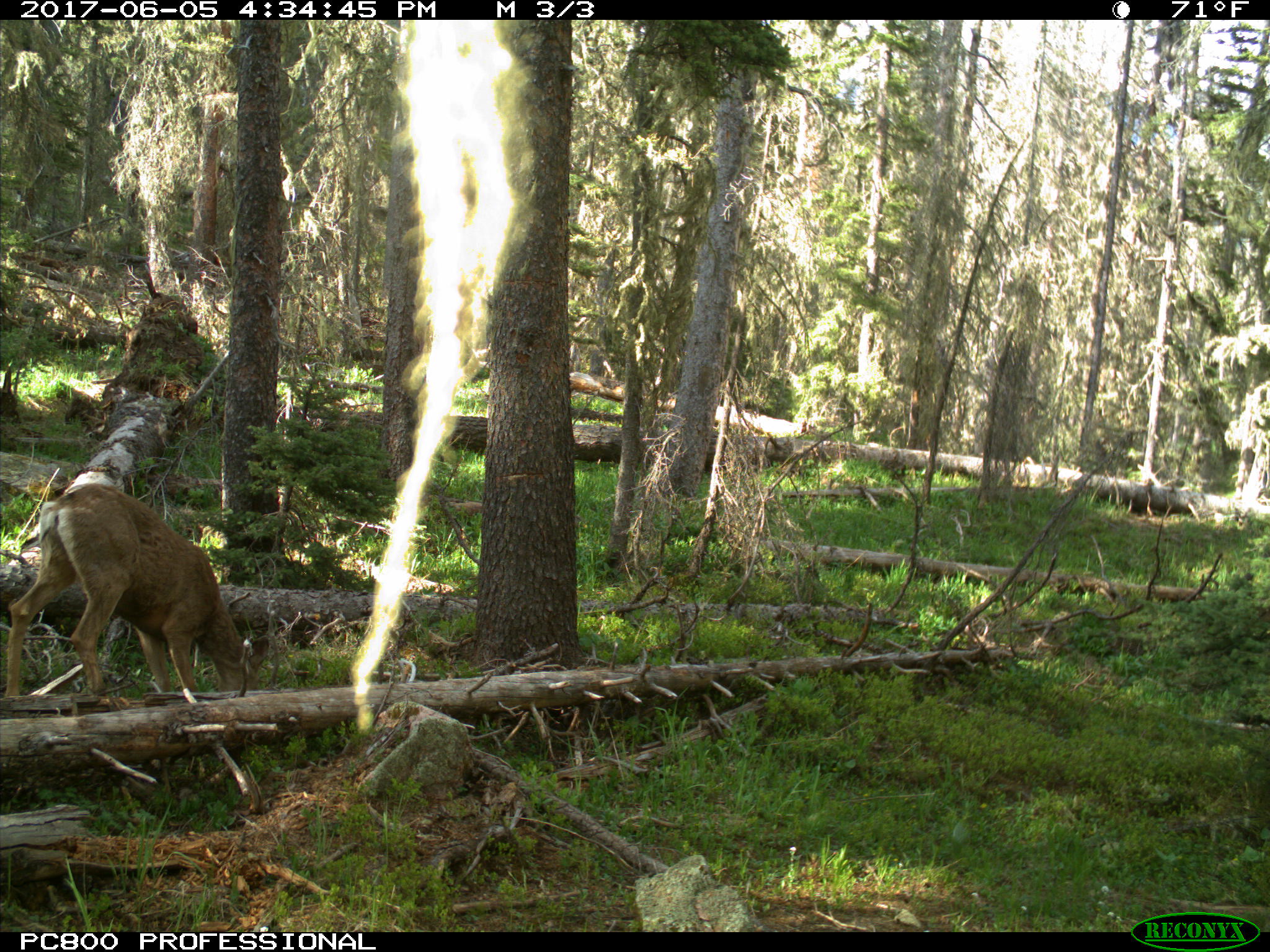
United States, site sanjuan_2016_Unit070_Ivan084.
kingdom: Animalia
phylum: Chordata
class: Mammalia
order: Artiodactyla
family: Cervidae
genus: Odocoileus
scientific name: Odocoileus hemionus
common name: mule deer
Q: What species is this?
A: Odocoileus hemionus (mule deer).